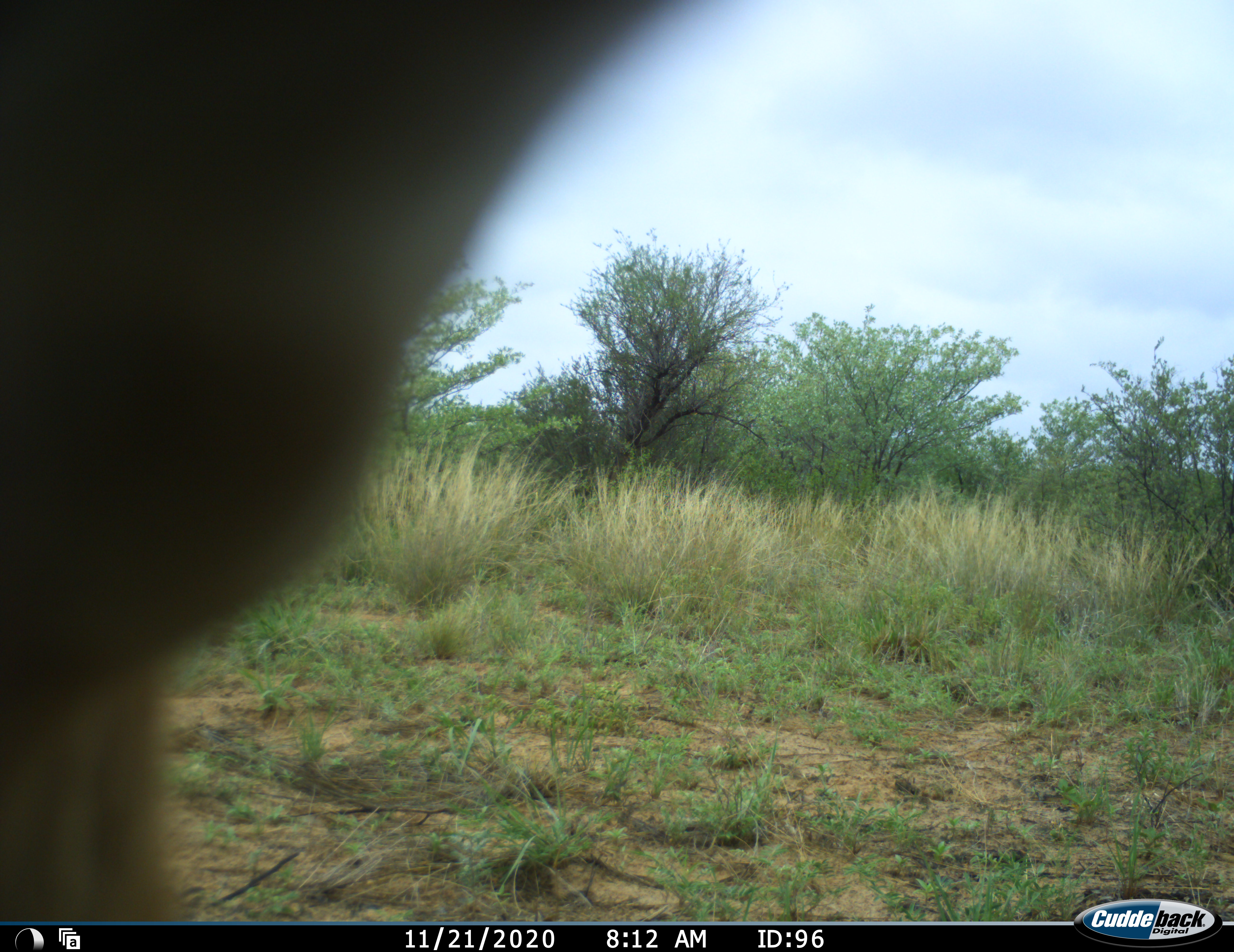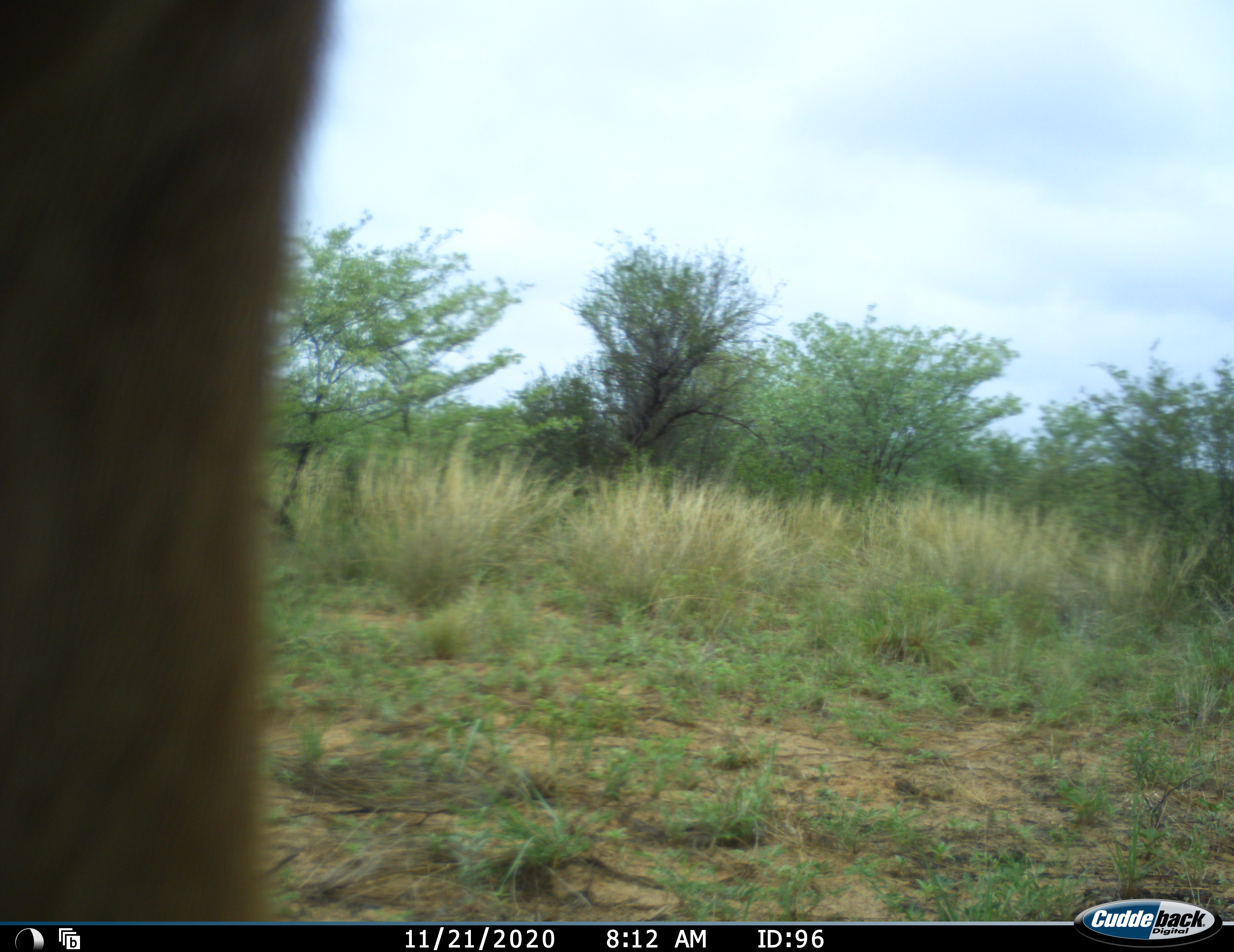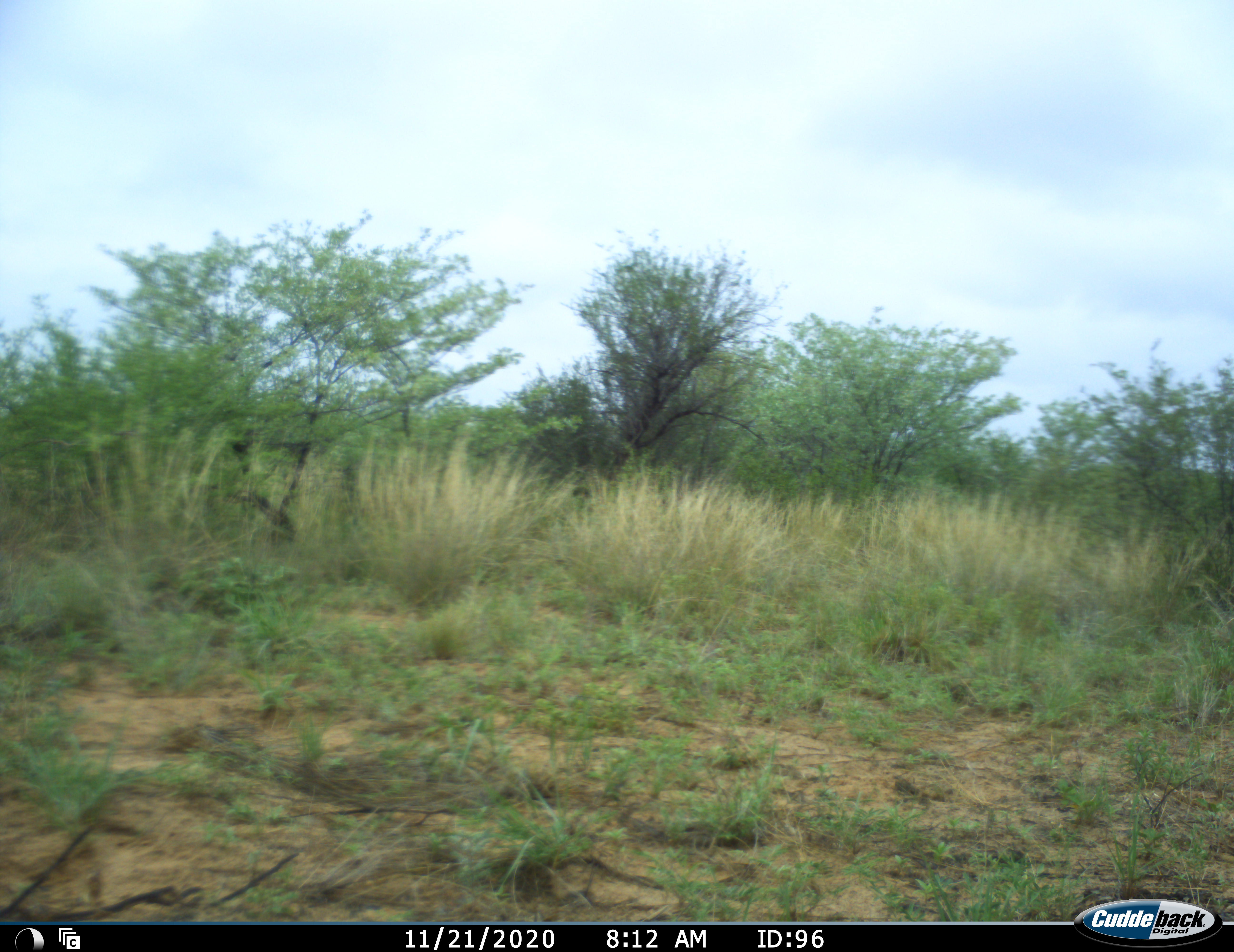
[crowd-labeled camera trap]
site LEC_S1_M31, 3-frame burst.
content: unidentified animal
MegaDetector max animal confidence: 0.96